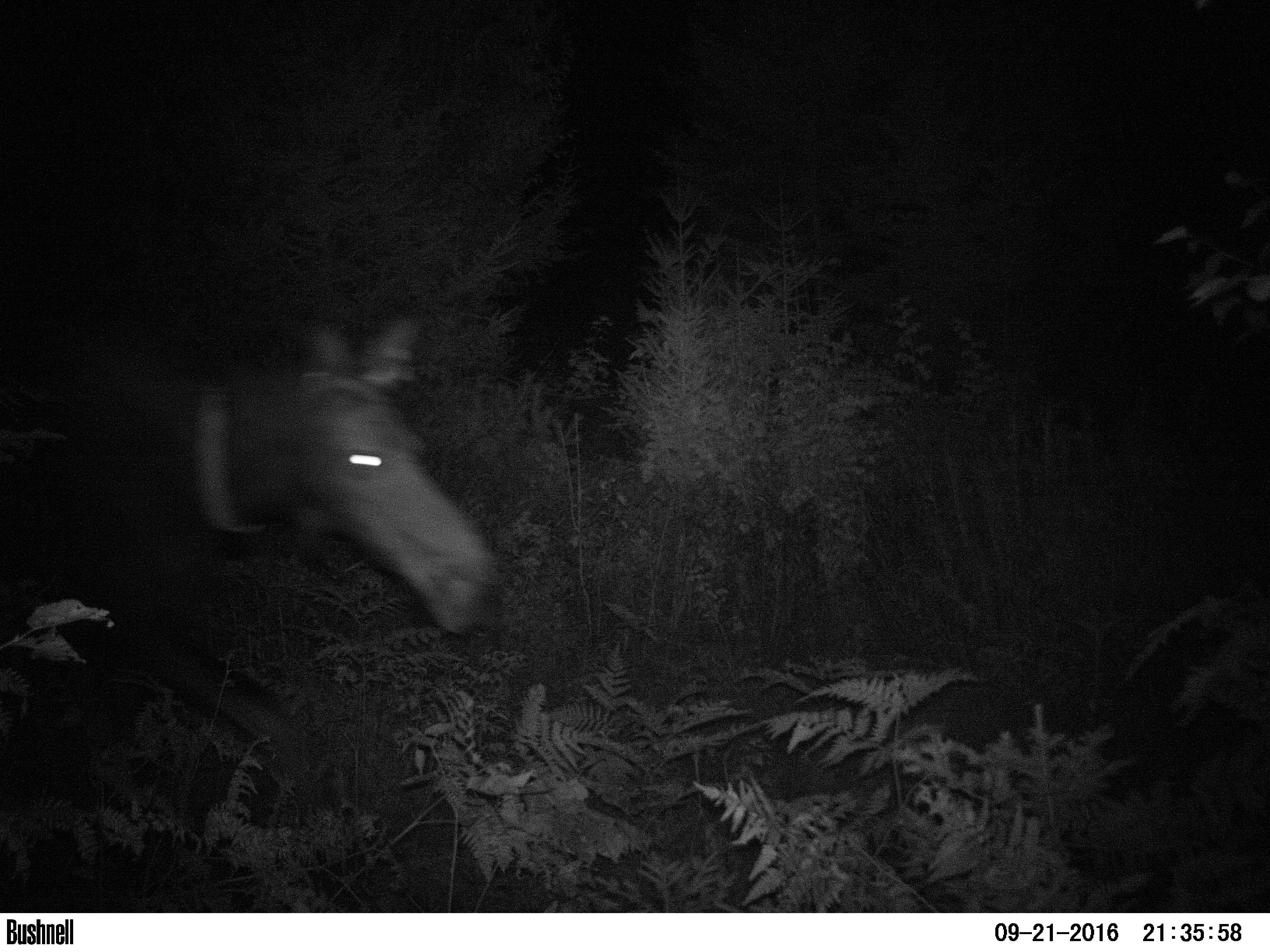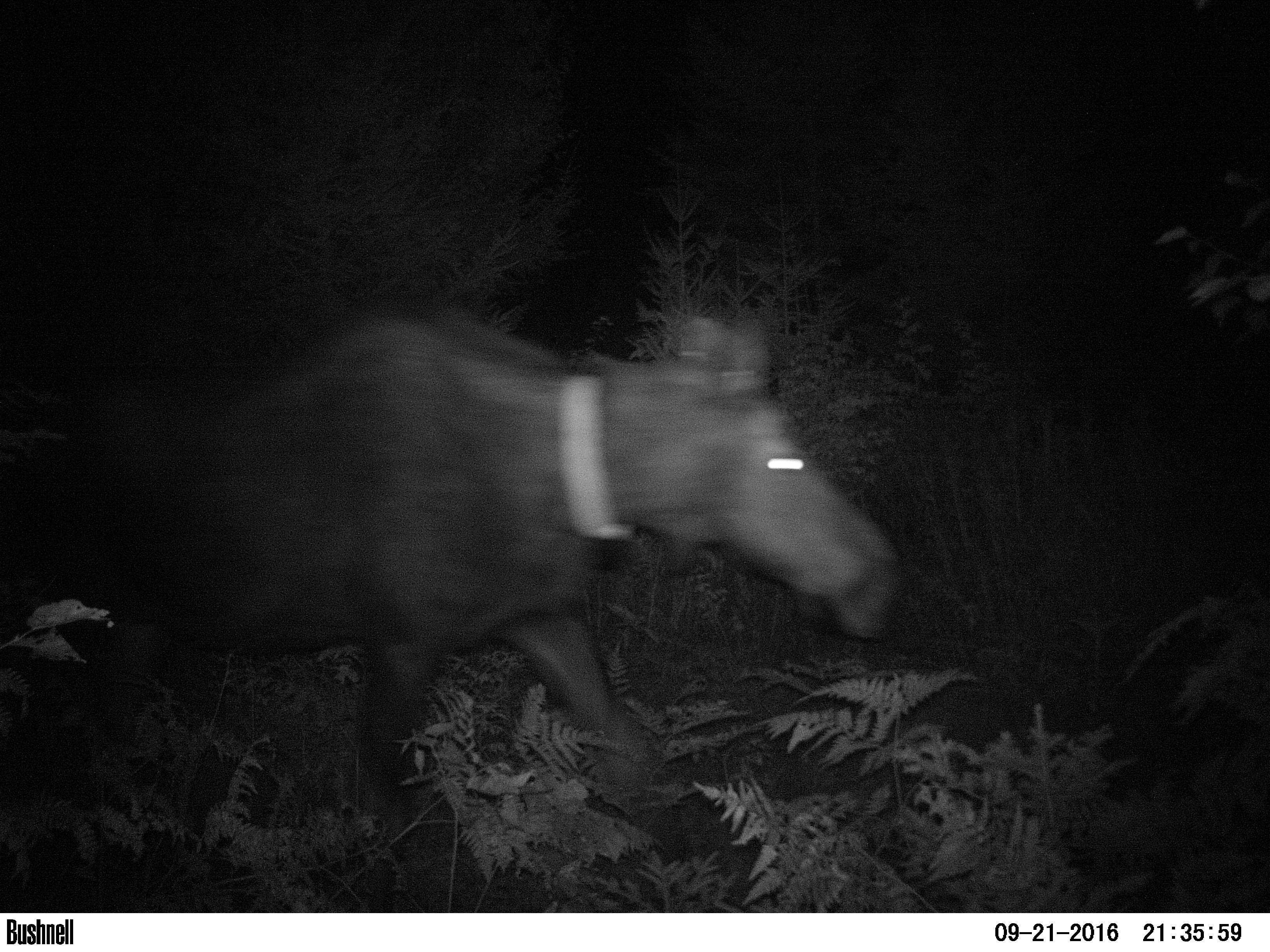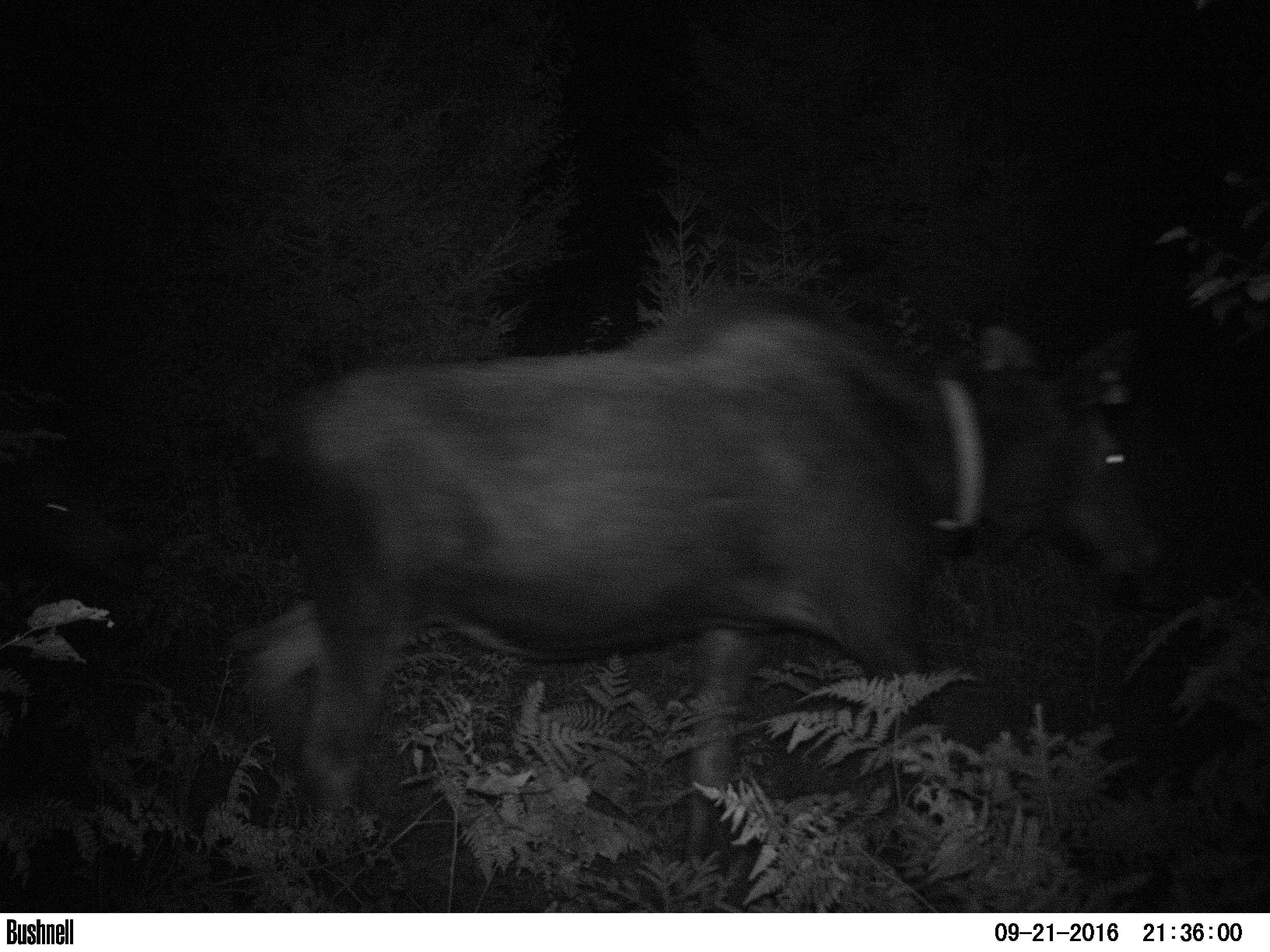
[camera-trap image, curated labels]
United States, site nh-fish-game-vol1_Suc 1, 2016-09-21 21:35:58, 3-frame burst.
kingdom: Animalia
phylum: Chordata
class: Mammalia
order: Artiodactyla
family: Cervidae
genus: Alces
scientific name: Alces alces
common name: moose